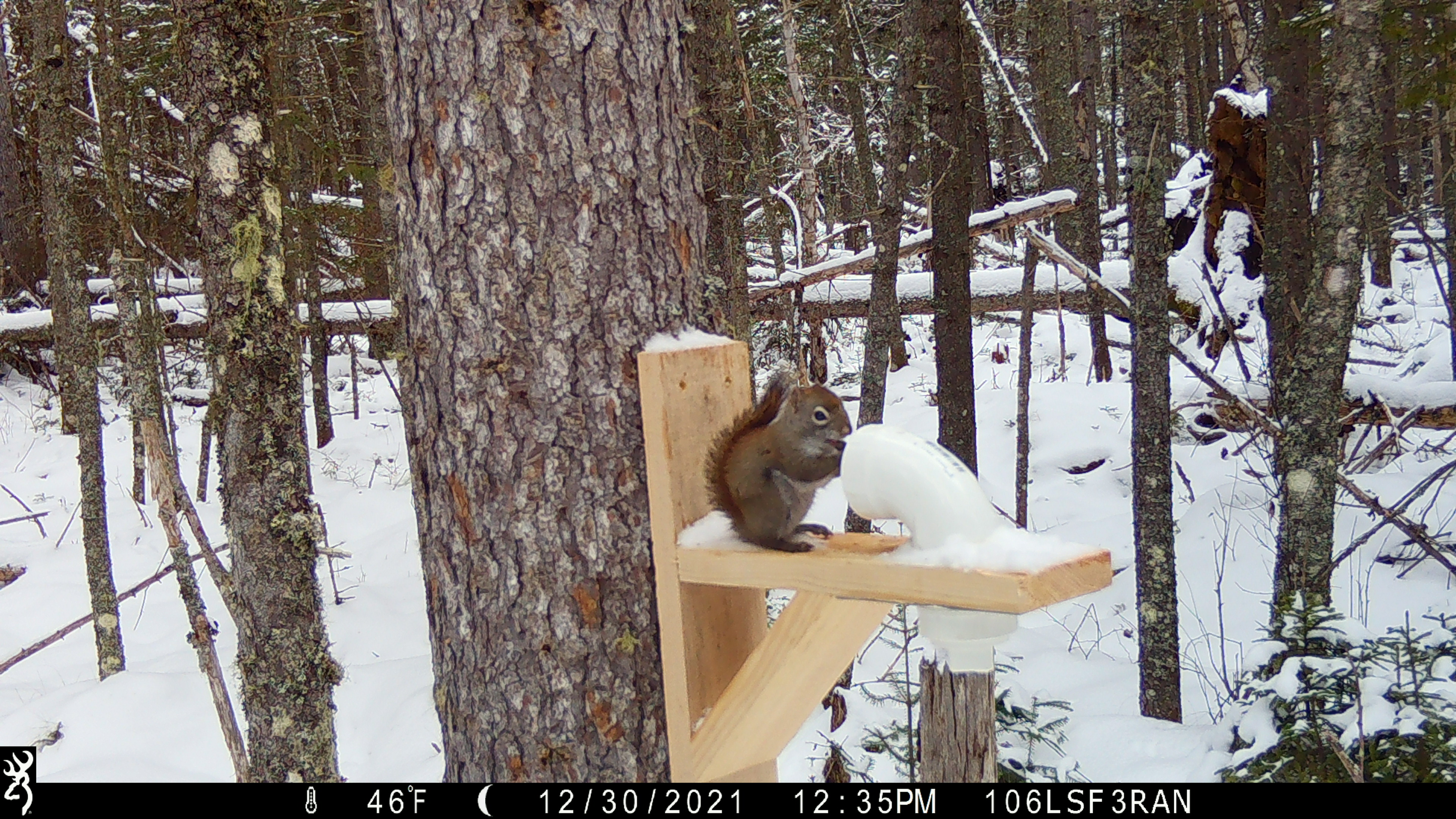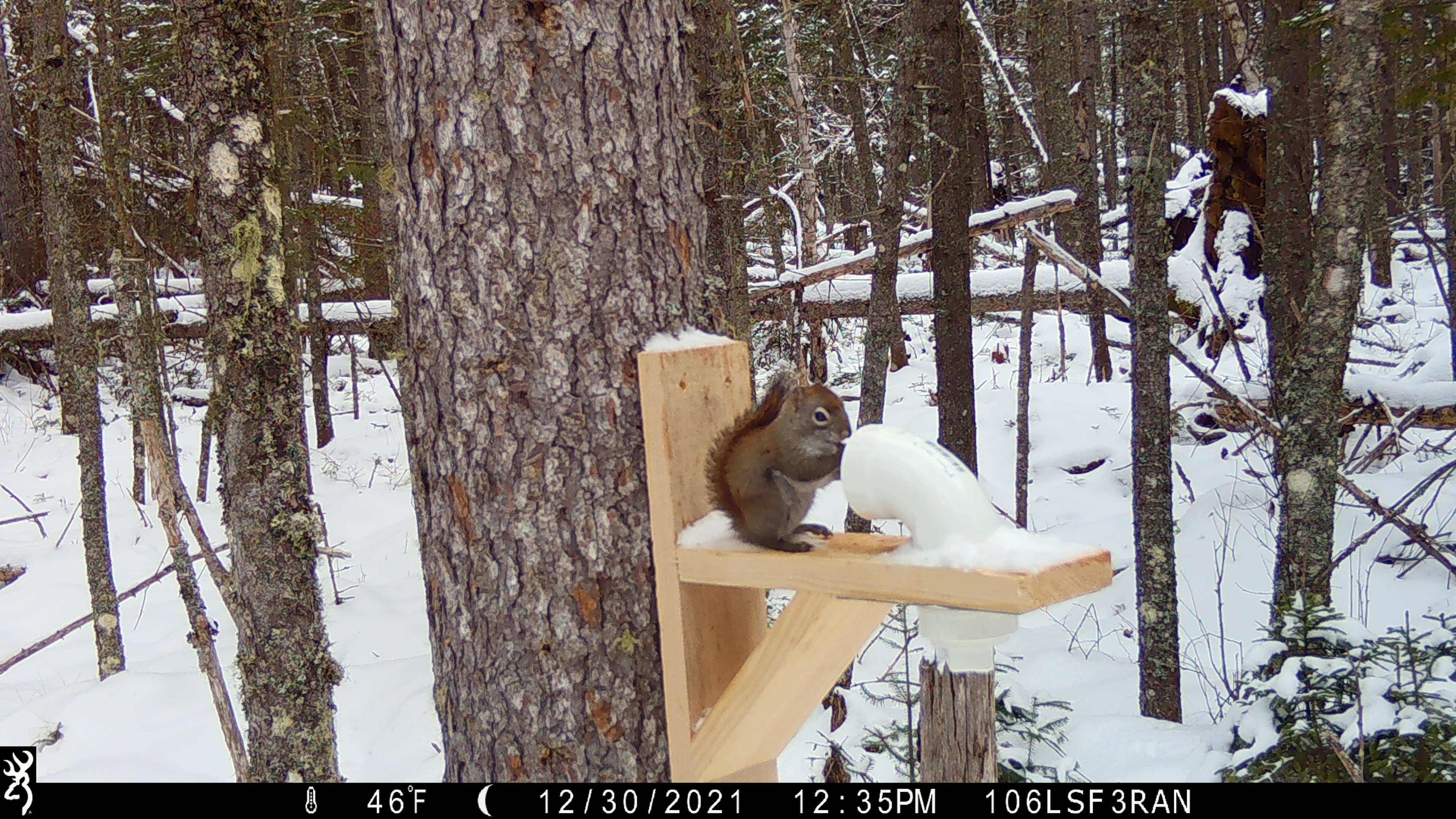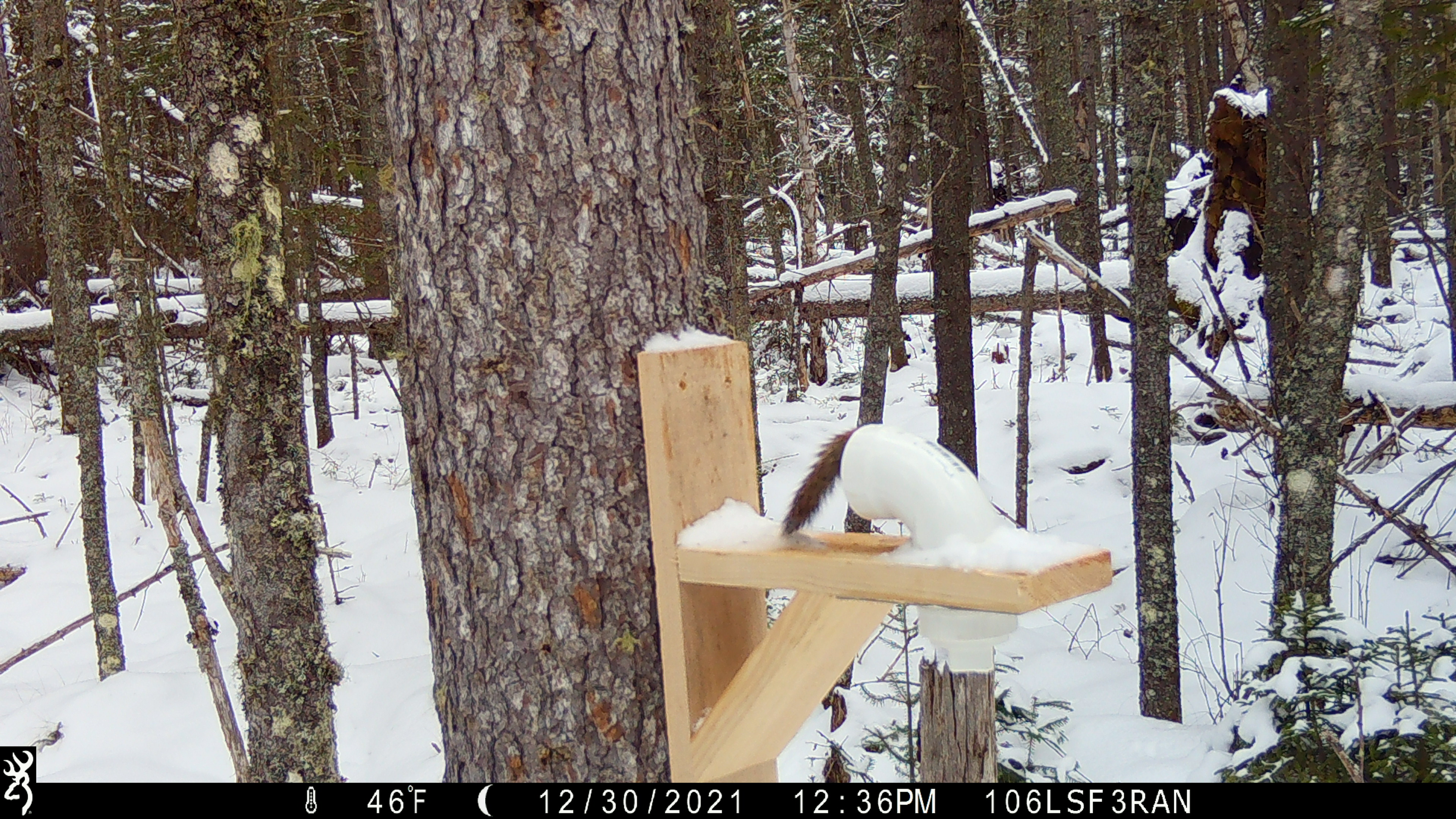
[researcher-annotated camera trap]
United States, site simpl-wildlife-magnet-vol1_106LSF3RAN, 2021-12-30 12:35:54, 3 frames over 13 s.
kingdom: Animalia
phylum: Chordata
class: Mammalia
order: Rodentia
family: Sciuridae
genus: Tamiasciurus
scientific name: Tamiasciurus hudsonicus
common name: red squirrel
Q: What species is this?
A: Red squirrel (Tamiasciurus hudsonicus).